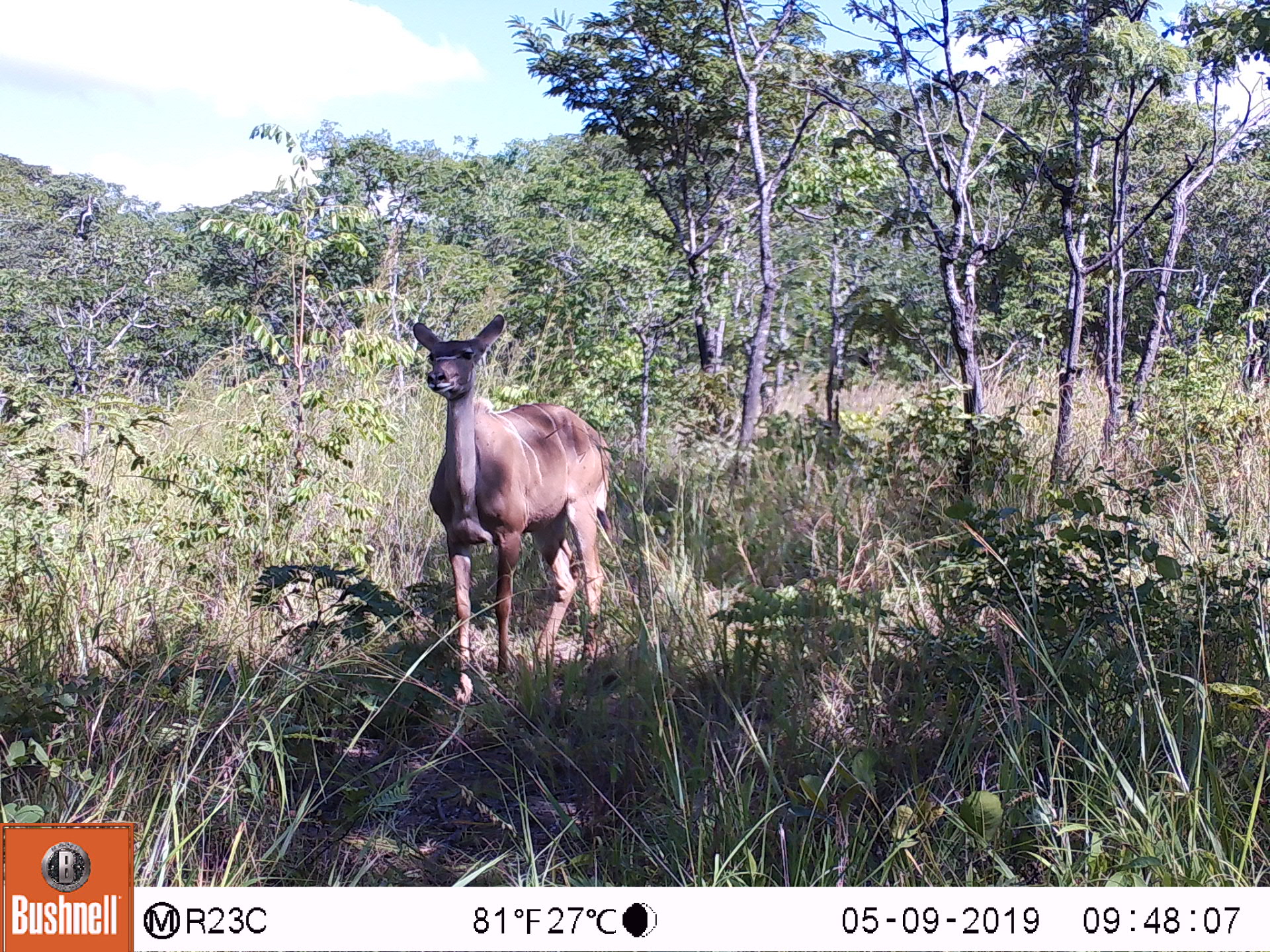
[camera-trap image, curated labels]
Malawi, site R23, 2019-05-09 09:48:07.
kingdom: Animalia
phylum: Chordata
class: Mammalia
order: Artiodactyla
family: Bovidae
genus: Tragelaphus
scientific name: Tragelaphus strepsiceros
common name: greater kudu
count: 1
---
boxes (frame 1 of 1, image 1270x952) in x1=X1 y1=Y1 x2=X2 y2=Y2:
greater kudu: x1=415 y1=303 x2=610 y2=712